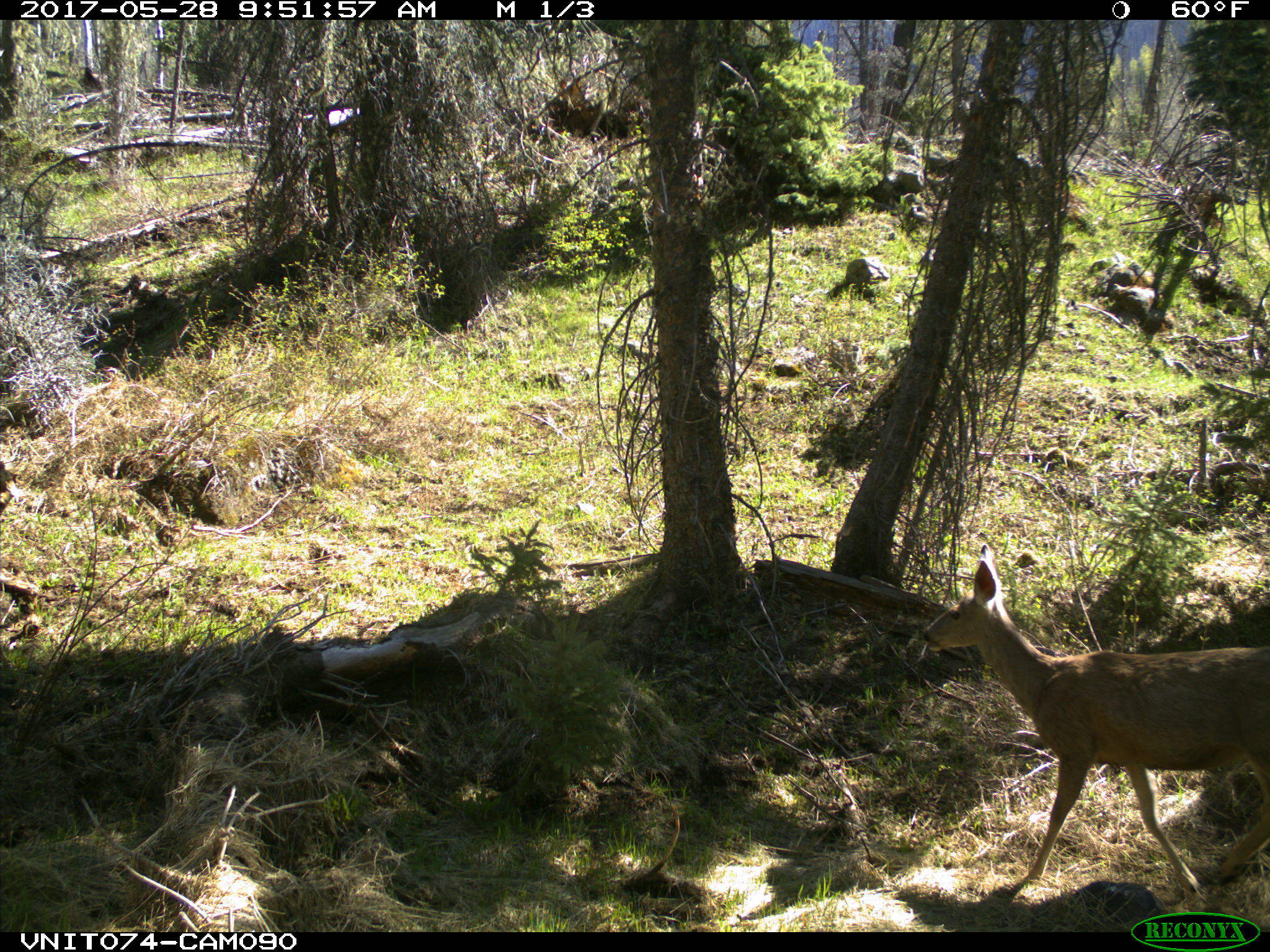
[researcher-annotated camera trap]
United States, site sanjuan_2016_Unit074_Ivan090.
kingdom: Animalia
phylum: Chordata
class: Mammalia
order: Artiodactyla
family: Cervidae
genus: Odocoileus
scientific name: Odocoileus hemionus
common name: mule deer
Odocoileus hemionus (mule deer).